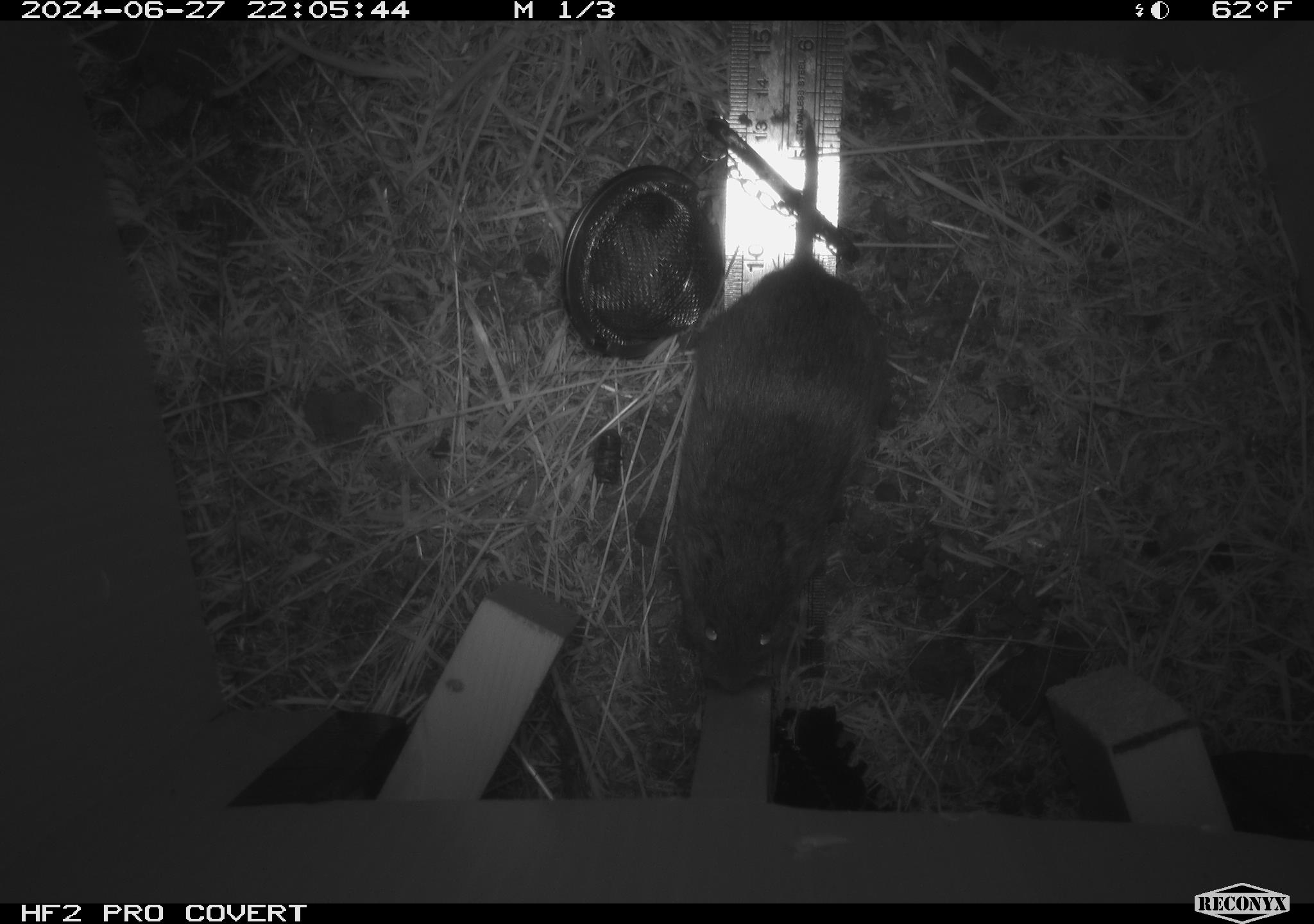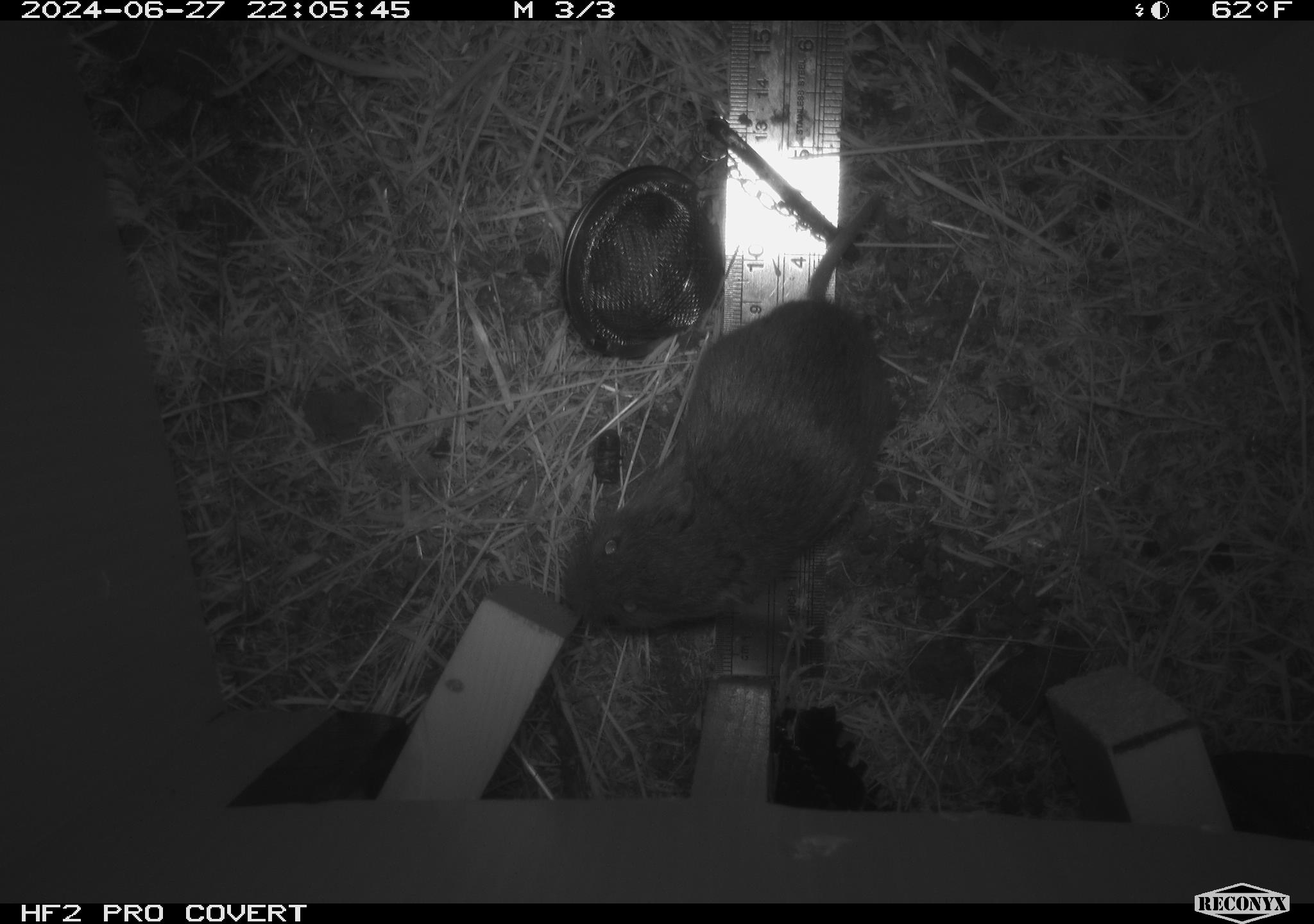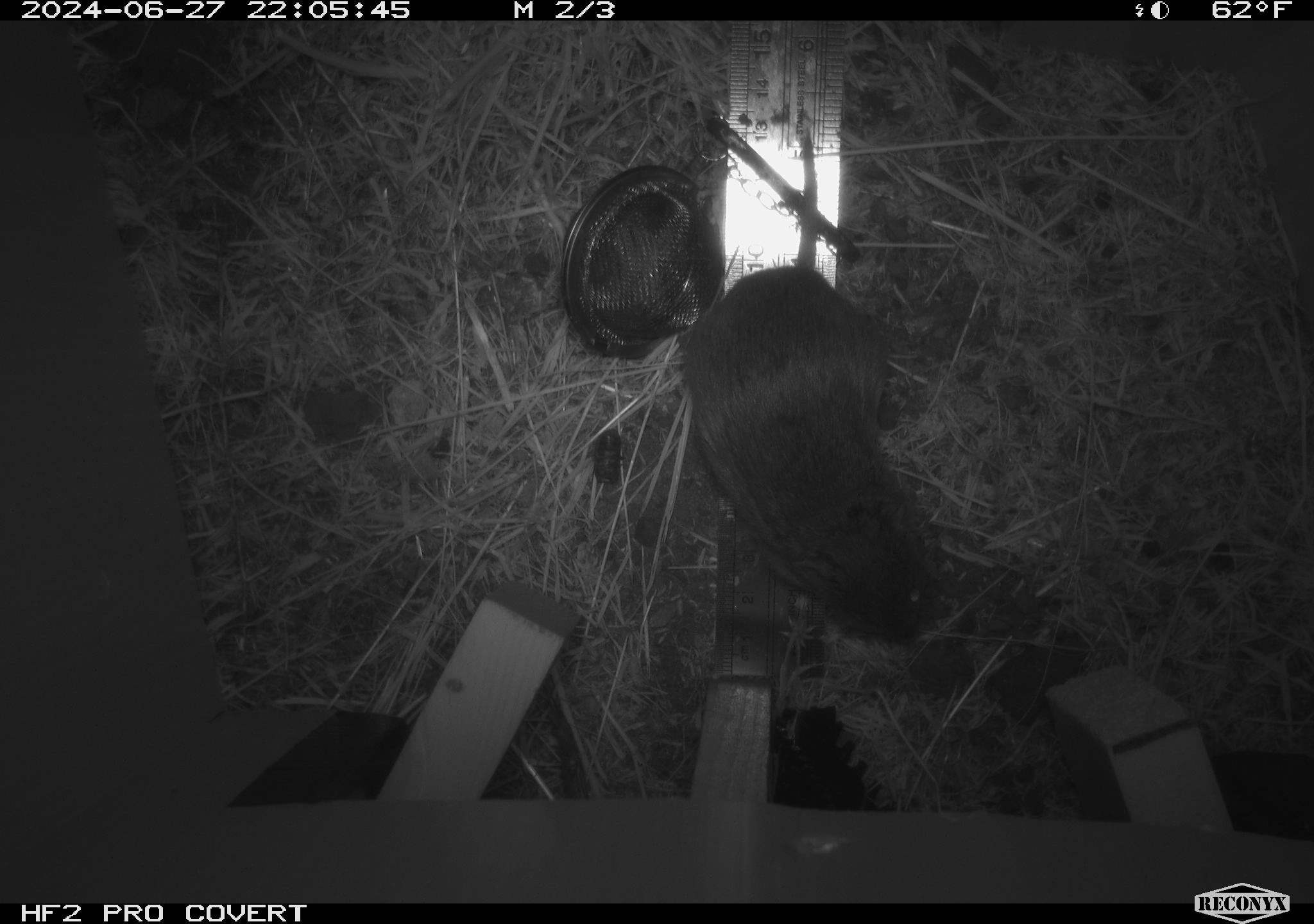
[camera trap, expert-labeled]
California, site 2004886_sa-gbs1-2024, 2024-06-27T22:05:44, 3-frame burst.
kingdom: Animalia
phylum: Chordata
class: Mammalia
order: Rodentia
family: Cricetidae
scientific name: Arvicolinae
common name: voles, lemmings, and muskrats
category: arvicolinae subfamily